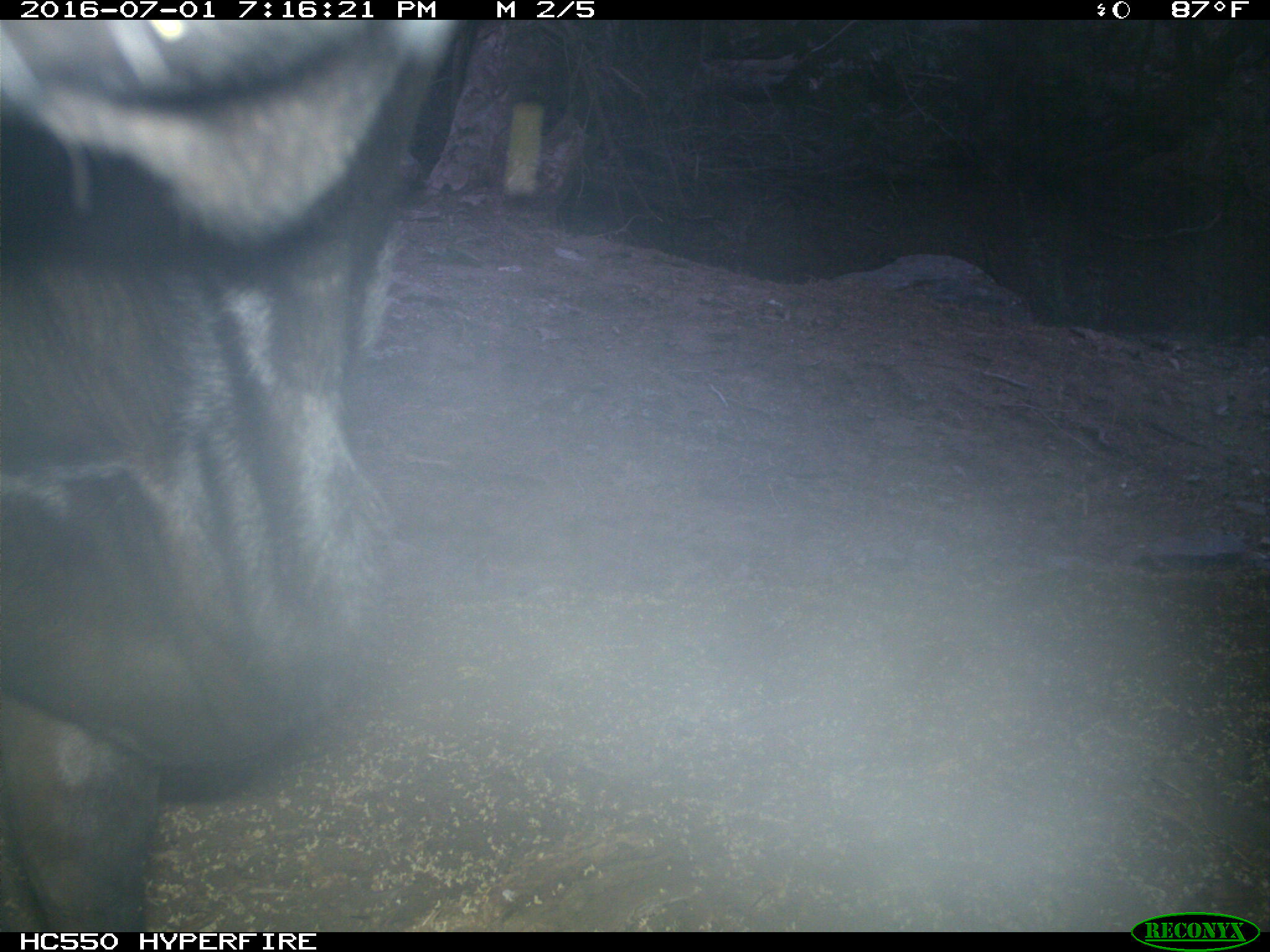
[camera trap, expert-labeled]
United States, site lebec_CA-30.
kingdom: Animalia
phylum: Chordata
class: Mammalia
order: Artiodactyla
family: Bovidae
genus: Bos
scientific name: Bos taurus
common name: domestic cow